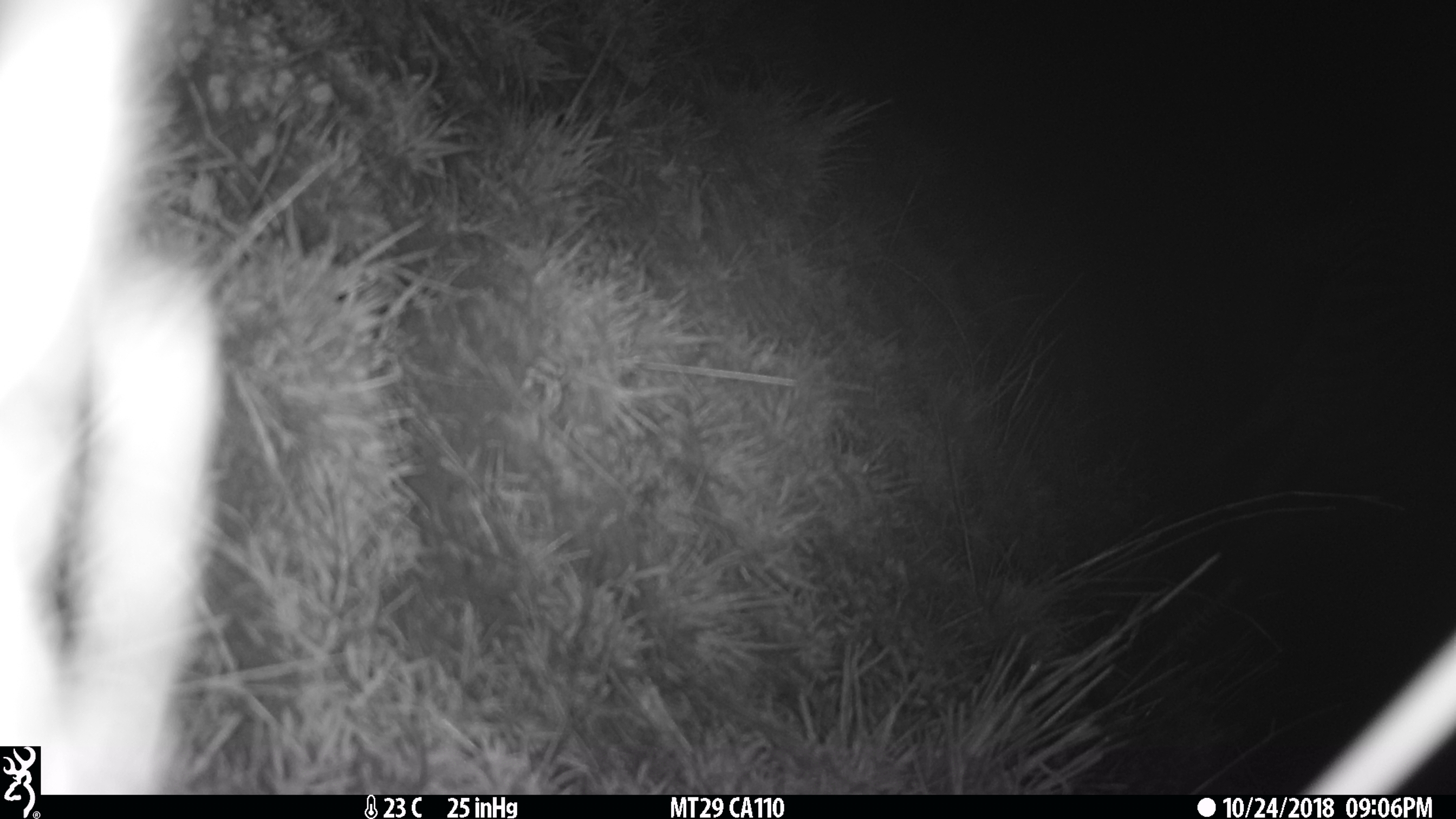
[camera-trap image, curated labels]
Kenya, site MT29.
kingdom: Animalia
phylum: Chordata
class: Mammalia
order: Perissodactyla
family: Equidae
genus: Equus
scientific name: Equus quagga burchellii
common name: burchell's zebra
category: zebra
Zebra (burchell's zebra) (Equus quagga burchellii).